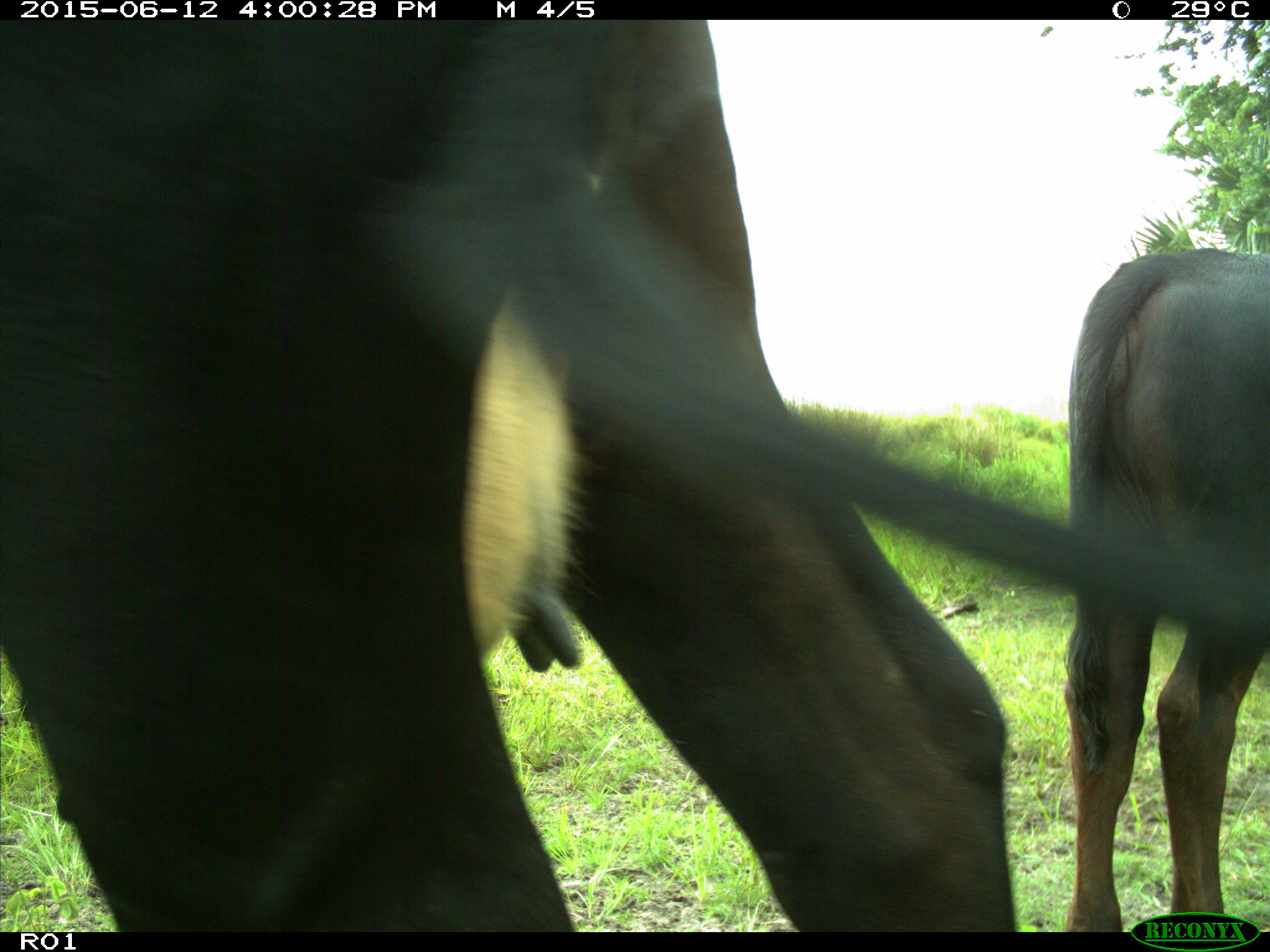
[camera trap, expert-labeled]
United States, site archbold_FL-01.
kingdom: Animalia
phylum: Chordata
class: Mammalia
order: Artiodactyla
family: Bovidae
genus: Bos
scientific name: Bos taurus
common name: domestic cow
Bos taurus (domestic cow).